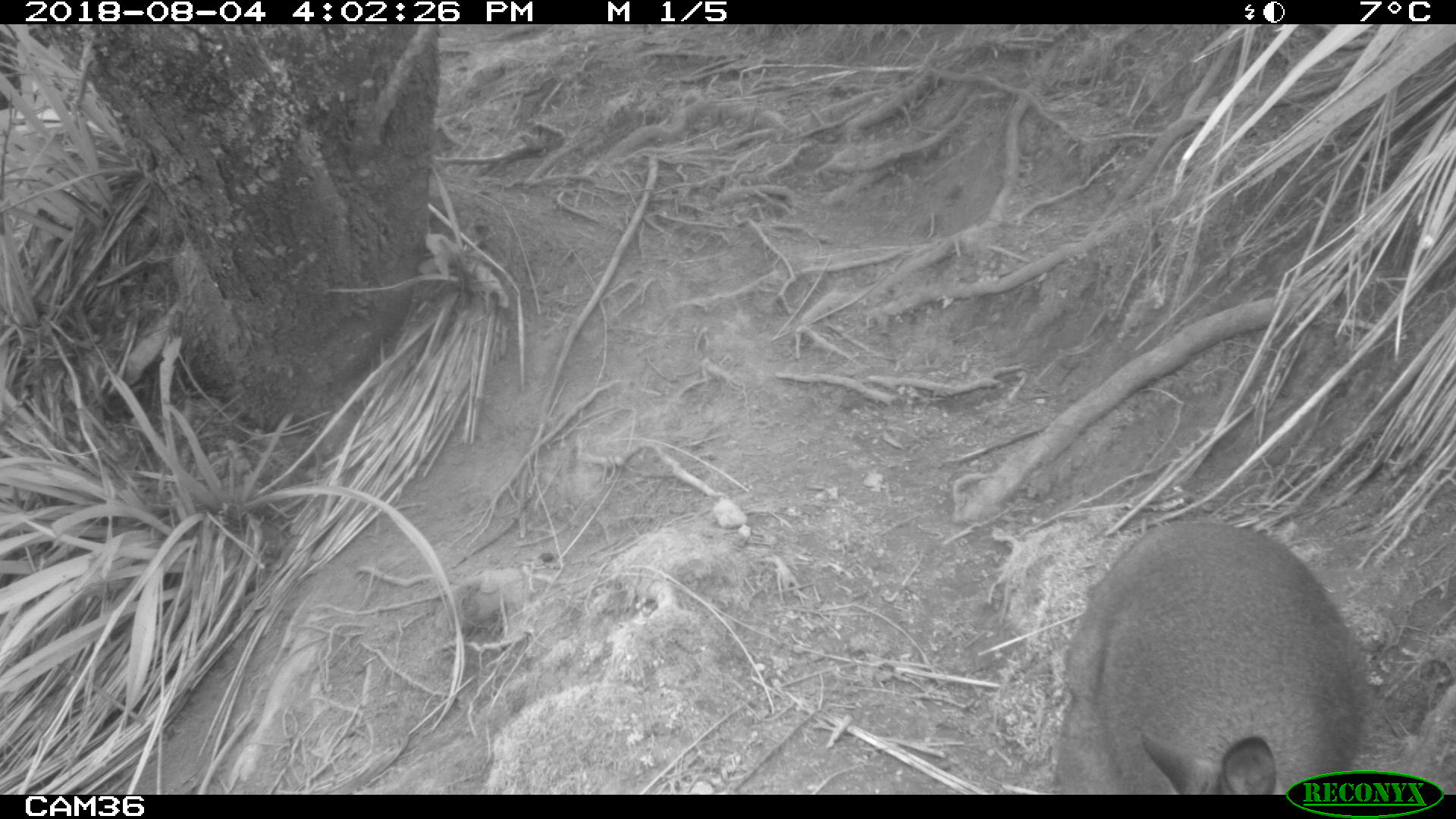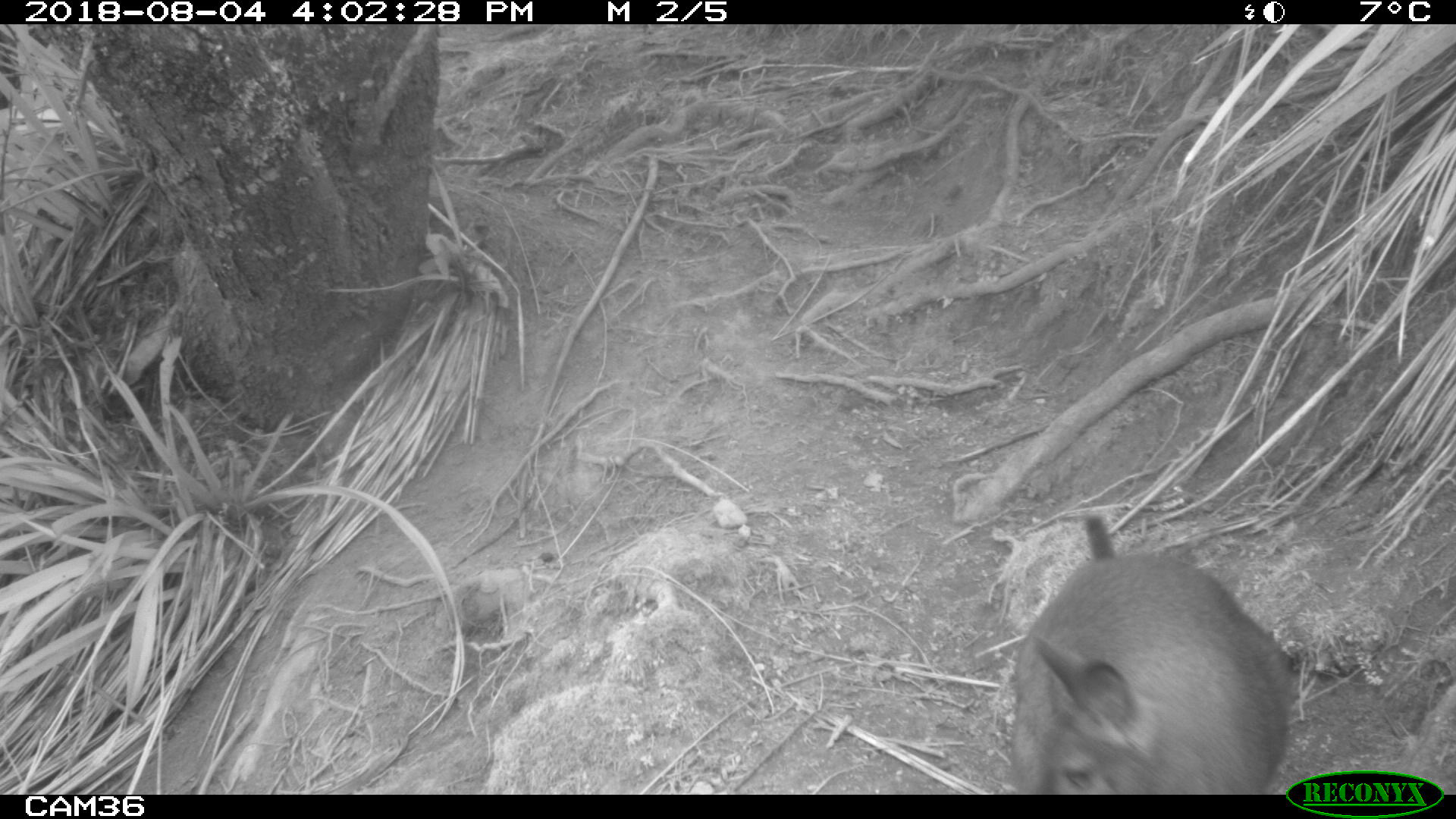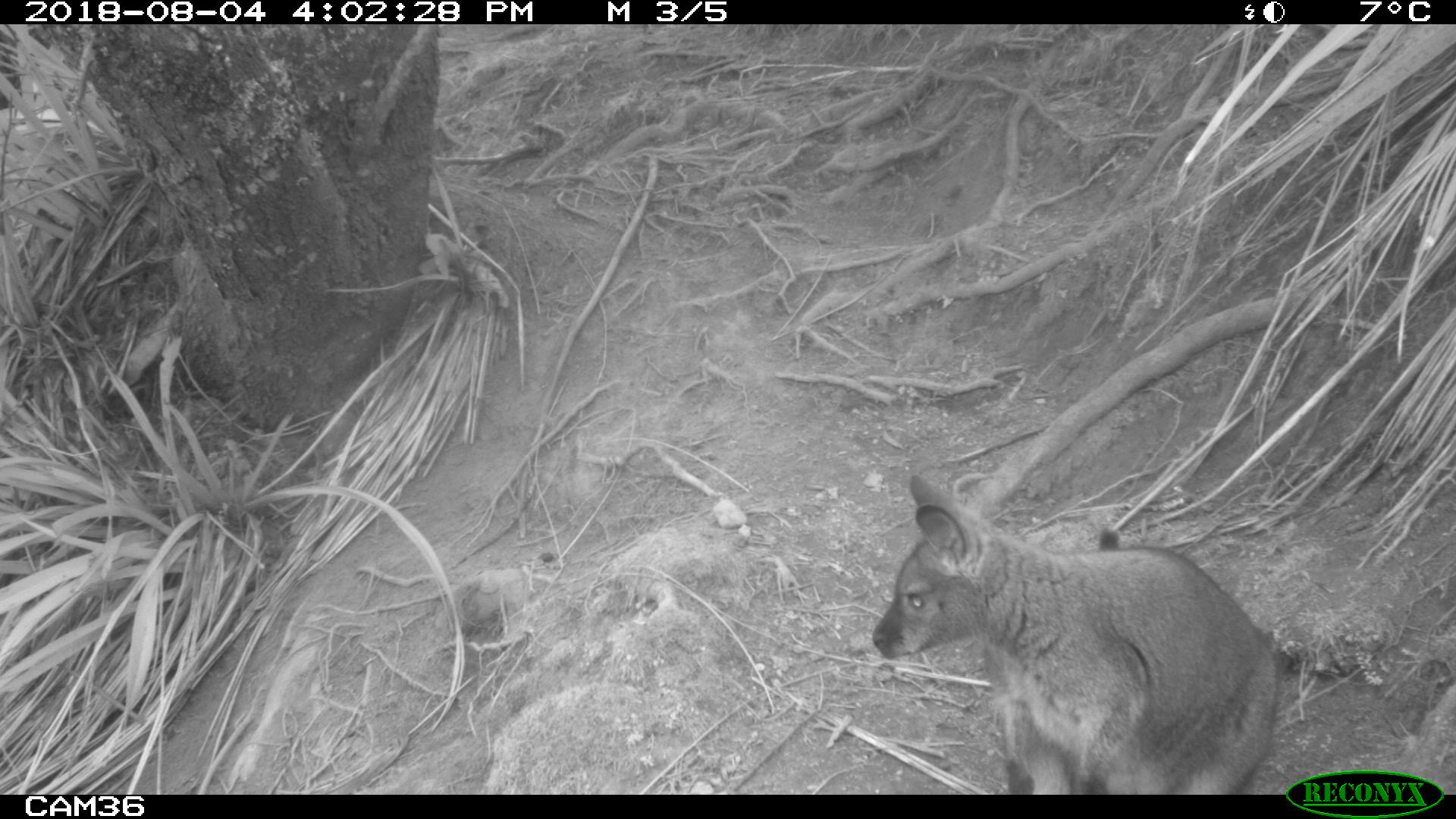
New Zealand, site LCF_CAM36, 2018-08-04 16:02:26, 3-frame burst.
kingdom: Animalia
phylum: Chordata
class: Mammalia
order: Diprotodontia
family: Macropodidae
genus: Notamacropus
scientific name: Notamacropus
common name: wallaby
Wallaby (Notamacropus).